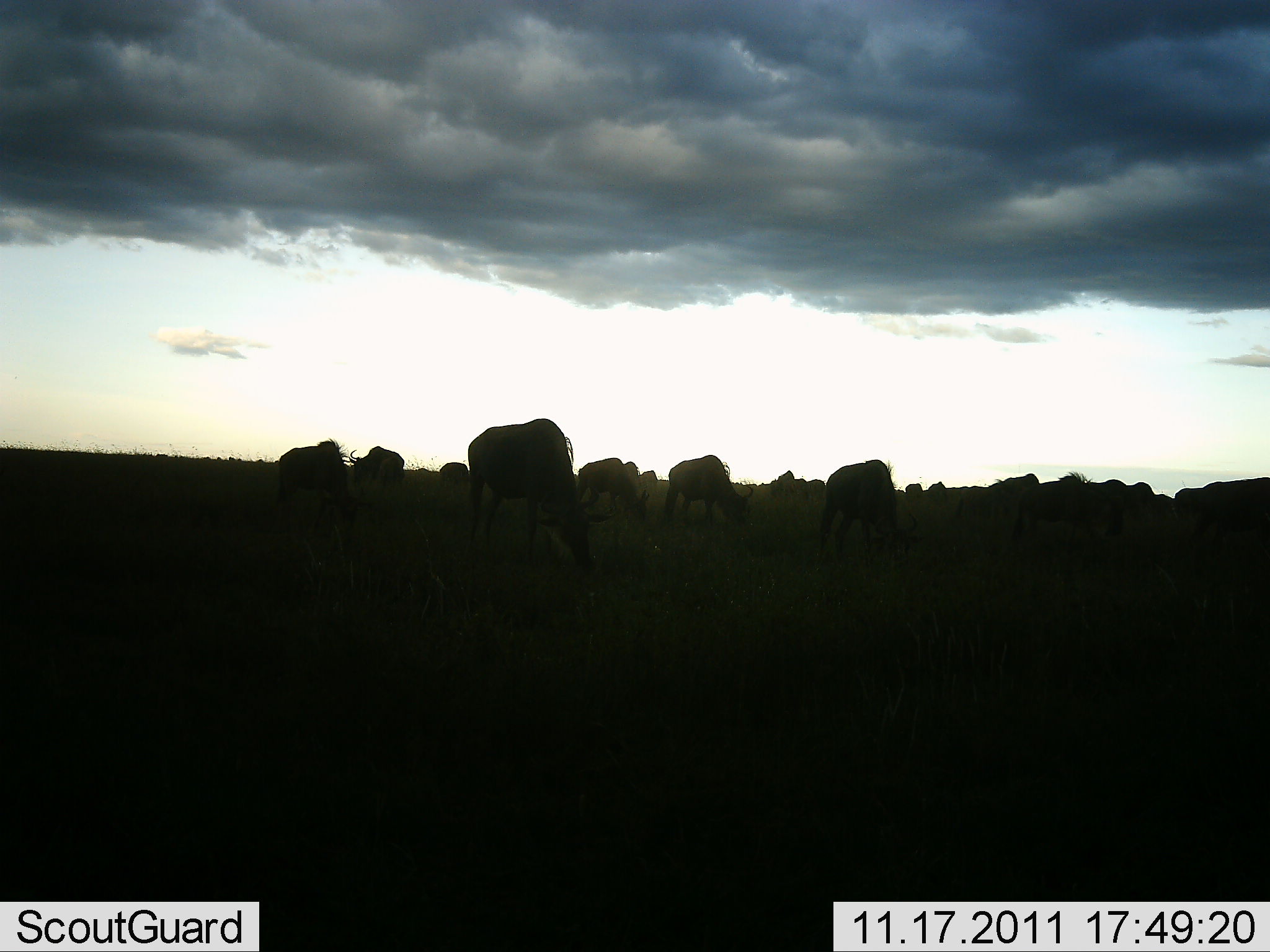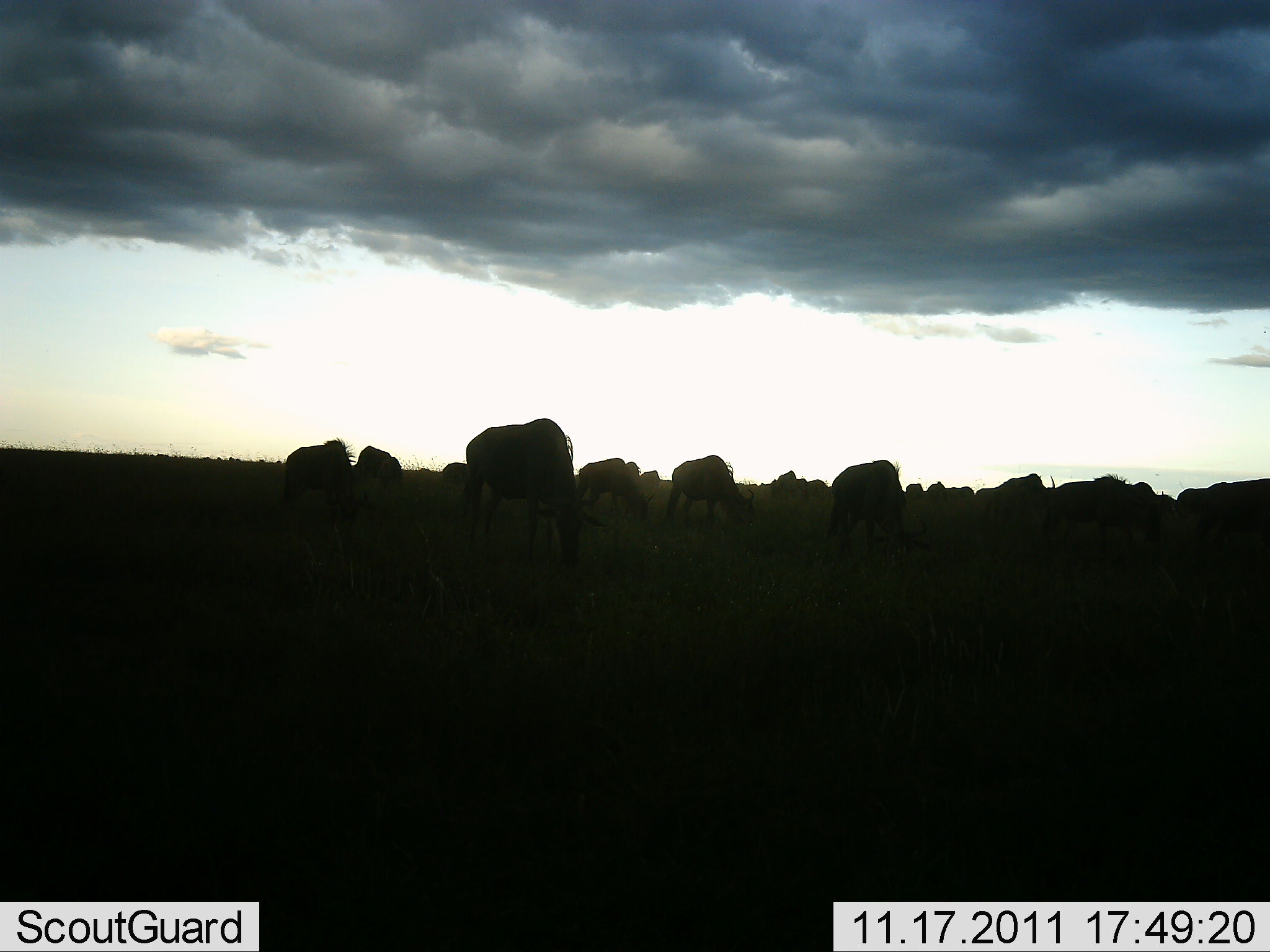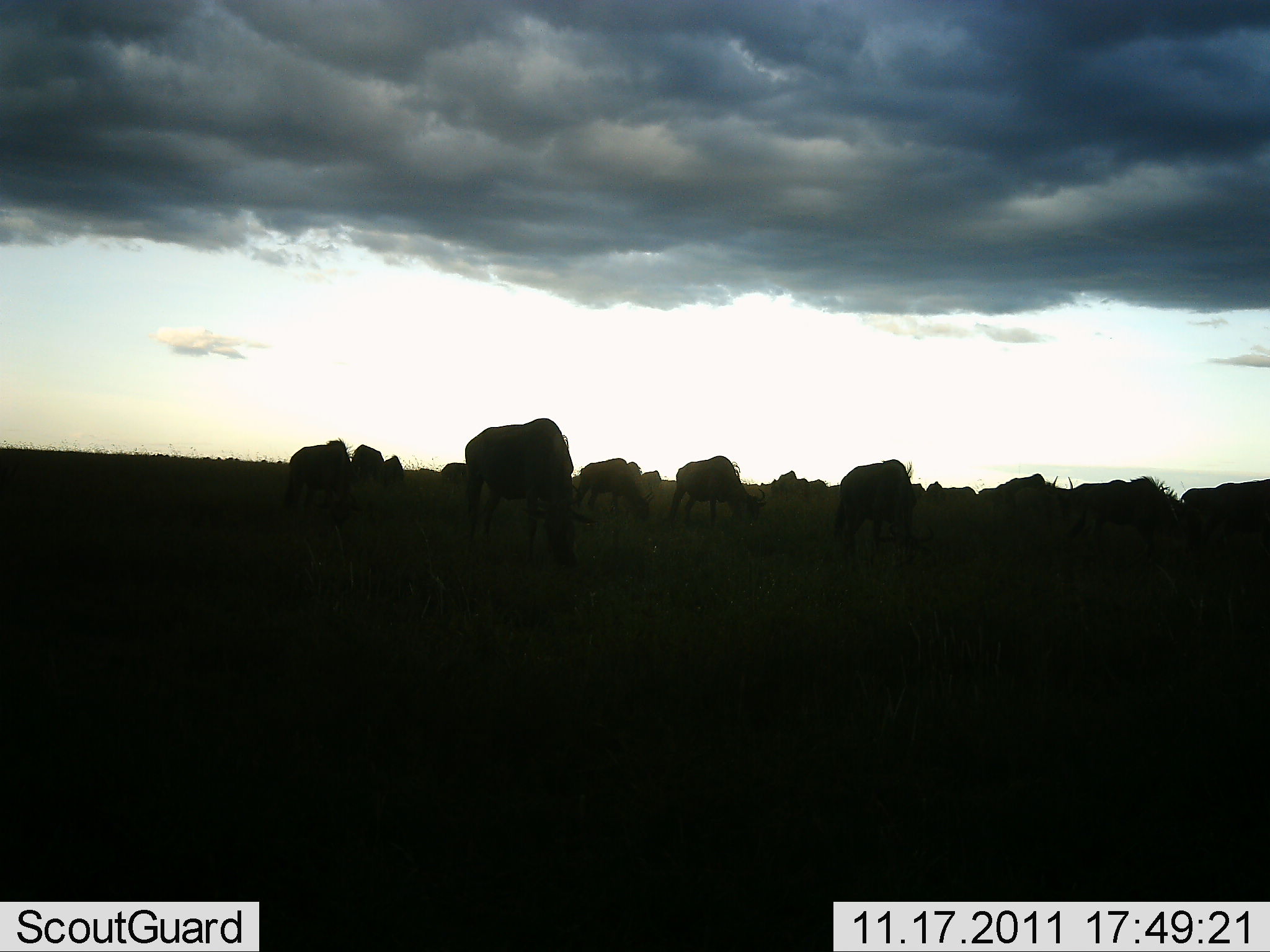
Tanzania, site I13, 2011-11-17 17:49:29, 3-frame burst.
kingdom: Animalia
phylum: Chordata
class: Mammalia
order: Artiodactyla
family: Bovidae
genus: Connochaetes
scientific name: Connochaetes taurinus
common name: blue wildebeest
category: wildebeest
Wildebeest (blue wildebeest) (Connochaetes taurinus), count 11-50. Behavior (volunteer vote fractions): standing 36%, resting 0%, moving 29%, interacting 0%. Young present (vote fraction): 0%. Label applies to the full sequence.